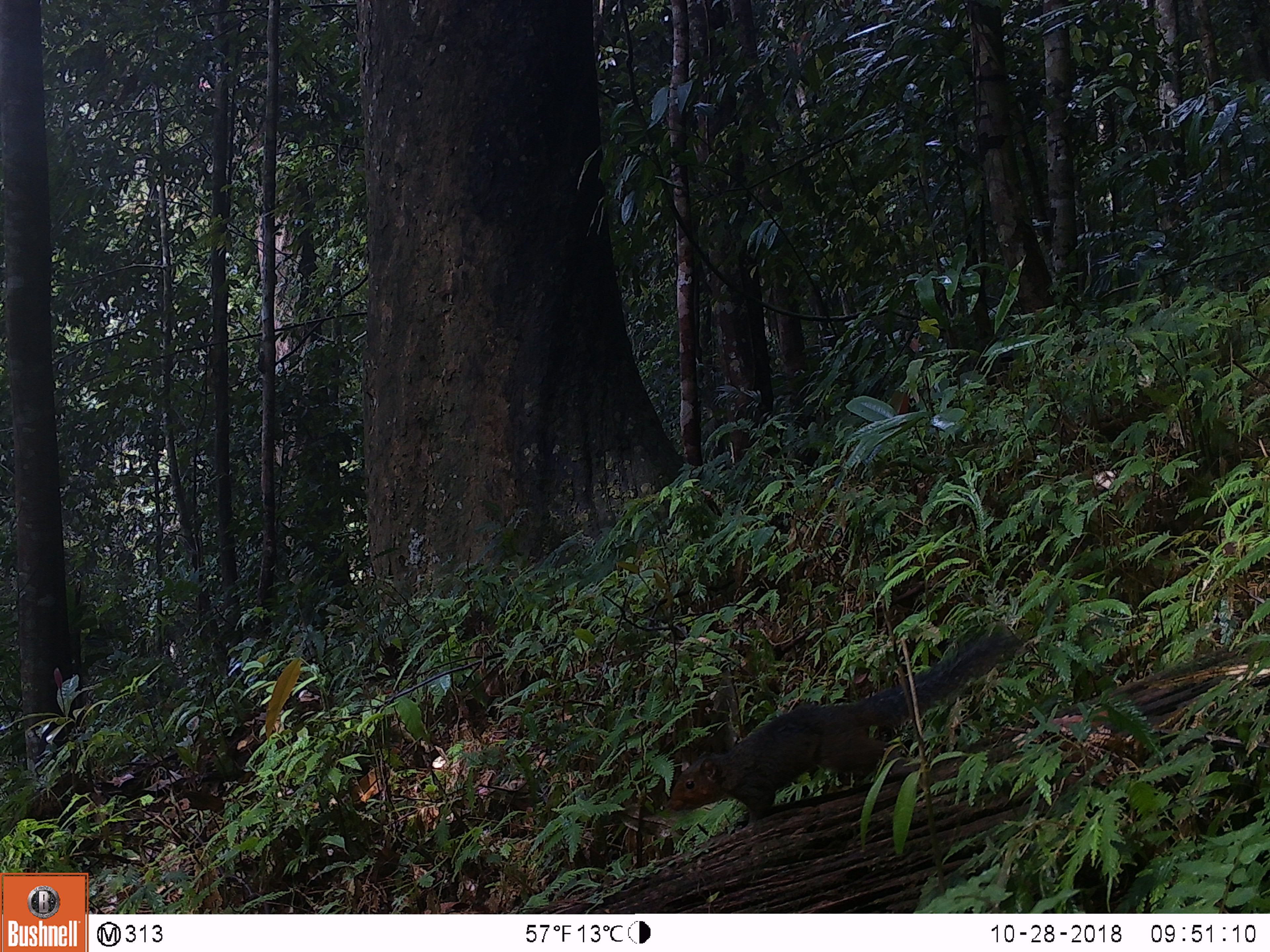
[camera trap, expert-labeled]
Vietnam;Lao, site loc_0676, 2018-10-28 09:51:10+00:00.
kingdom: Animalia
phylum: Chordata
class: Mammalia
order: Rodentia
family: Sciuridae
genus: Dremomys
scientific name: Dremomys rufigenis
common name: red-cheeked squirrel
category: red cheeked squirrel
Red cheeked squirrel (red-cheeked squirrel) (Dremomys rufigenis). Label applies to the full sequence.